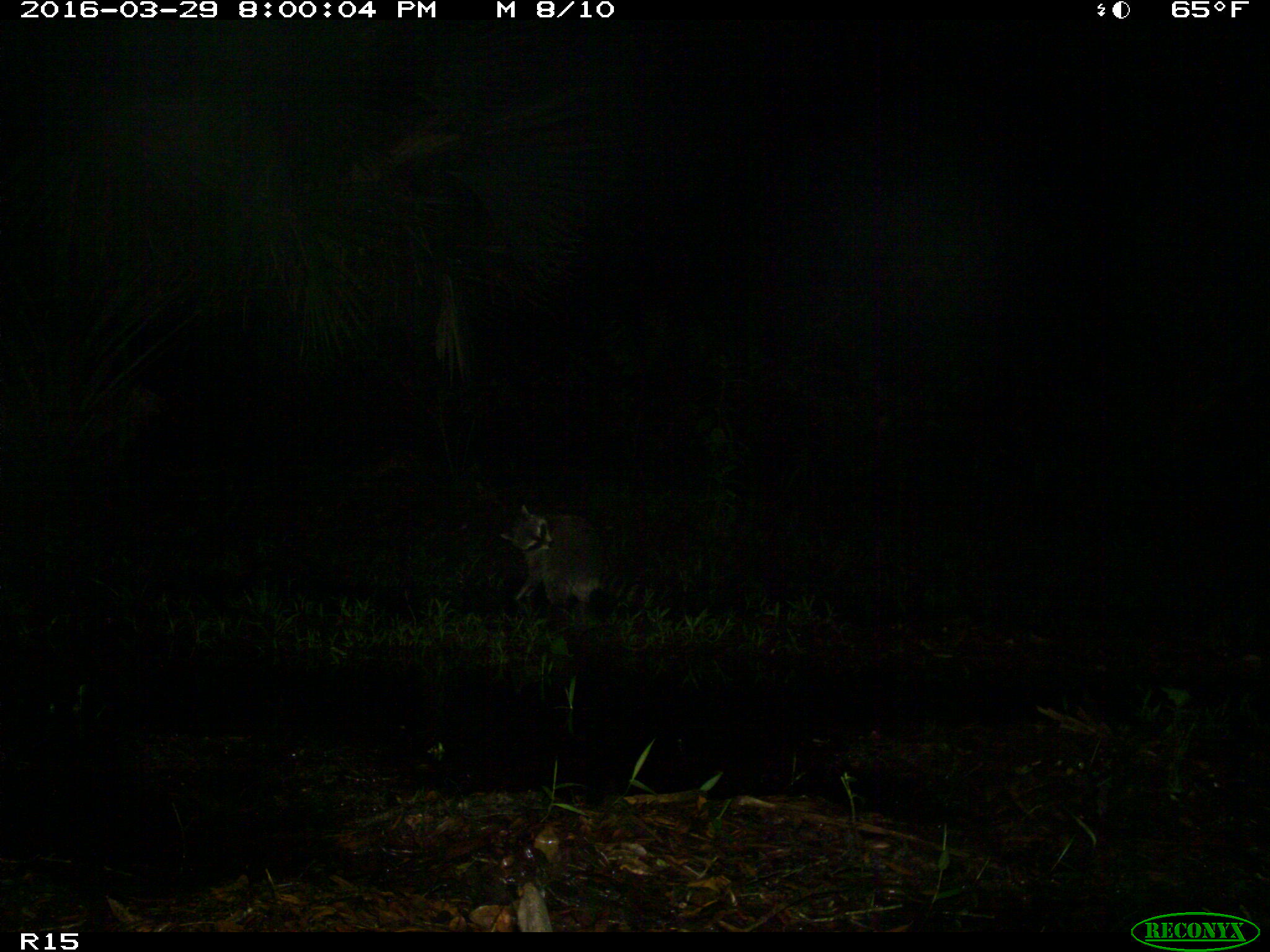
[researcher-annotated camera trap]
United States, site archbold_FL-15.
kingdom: Animalia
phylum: Chordata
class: Mammalia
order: Carnivora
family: Procyonidae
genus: Procyon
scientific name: Procyon lotor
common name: common raccoon